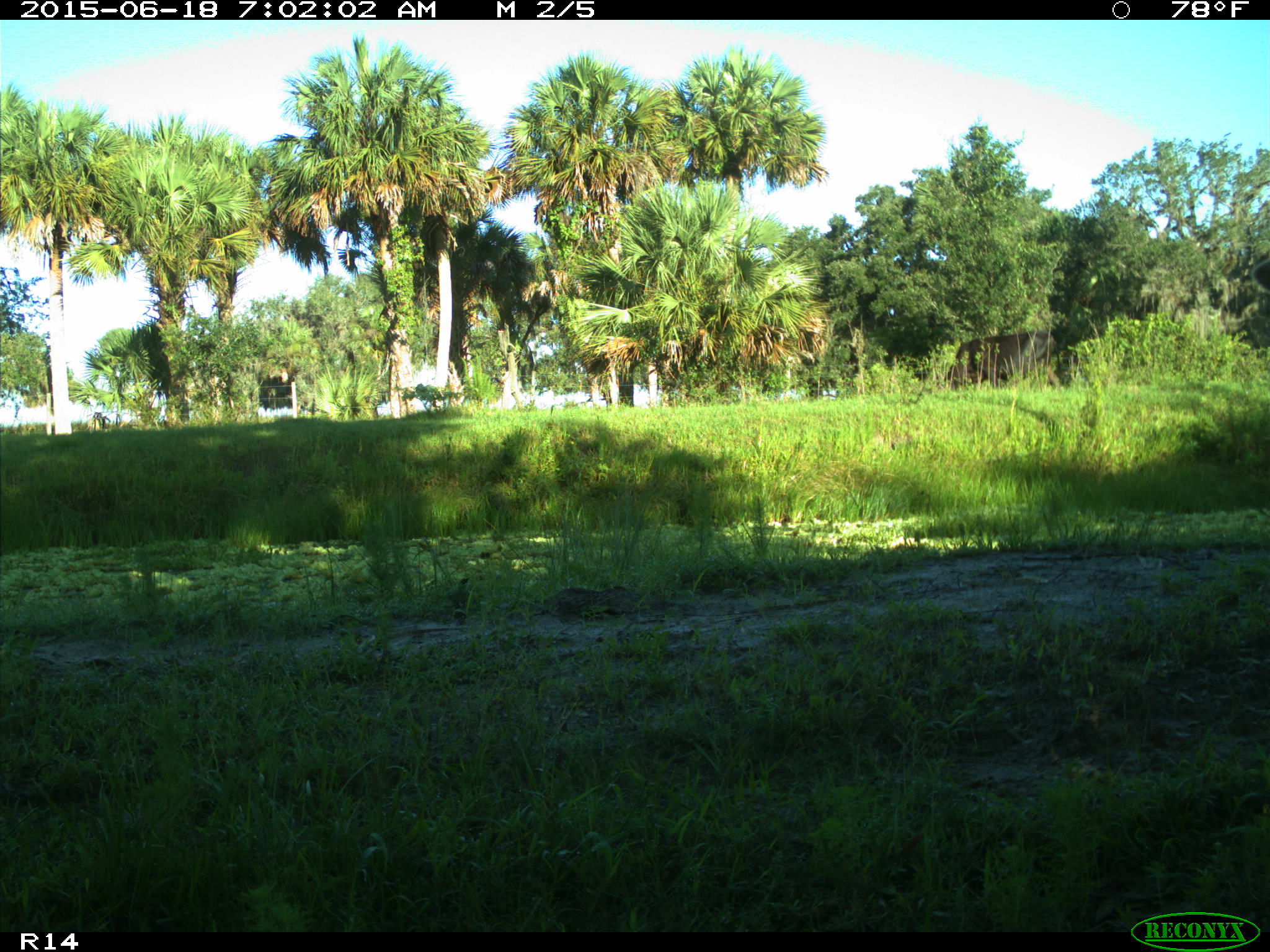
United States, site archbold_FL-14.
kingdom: Animalia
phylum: Chordata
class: Mammalia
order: Artiodactyla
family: Bovidae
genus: Bos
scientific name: Bos taurus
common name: domestic cow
Bos taurus (domestic cow).